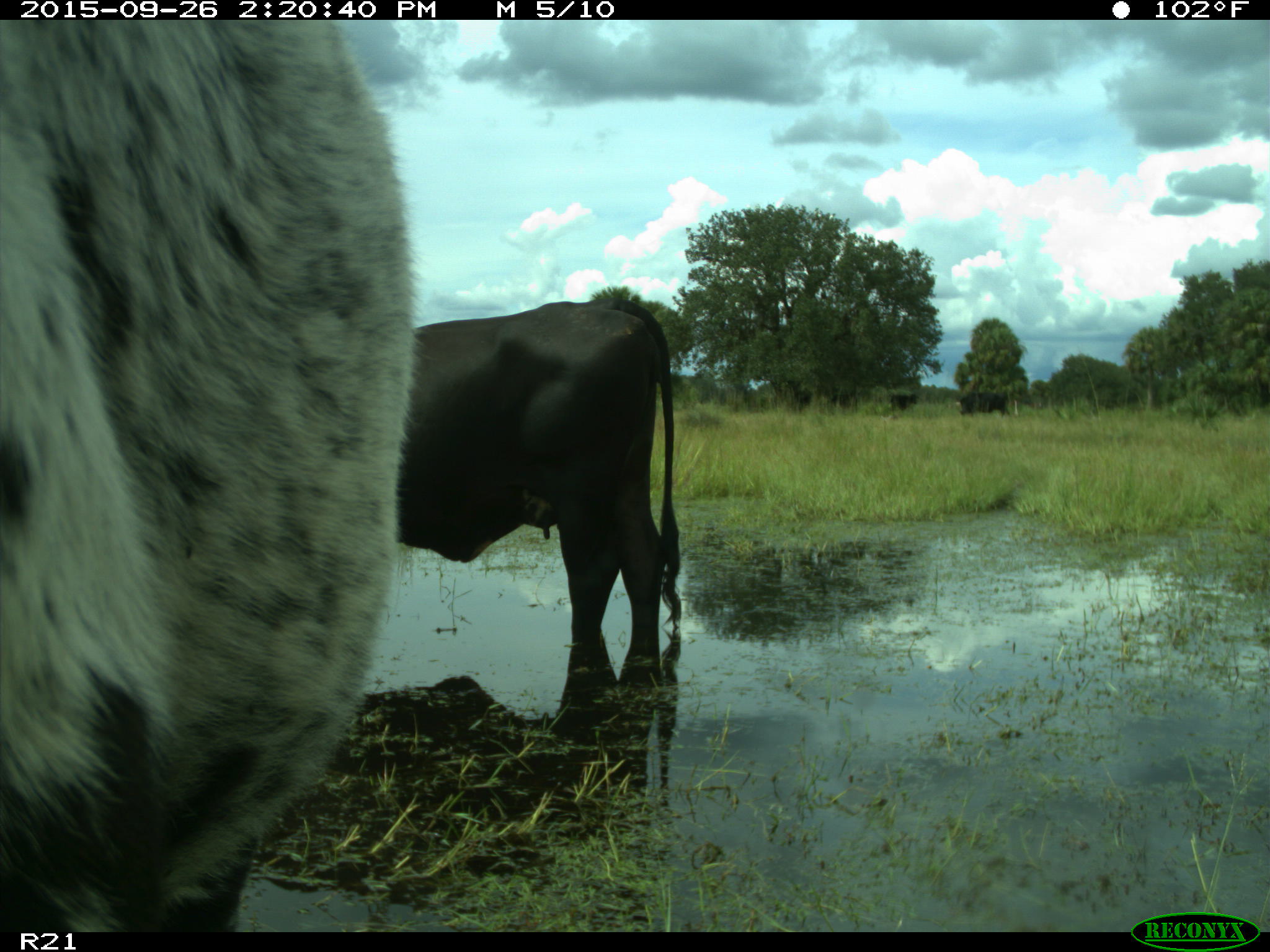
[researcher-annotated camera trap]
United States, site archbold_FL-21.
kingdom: Animalia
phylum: Chordata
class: Mammalia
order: Artiodactyla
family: Bovidae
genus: Bos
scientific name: Bos taurus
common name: domestic cow